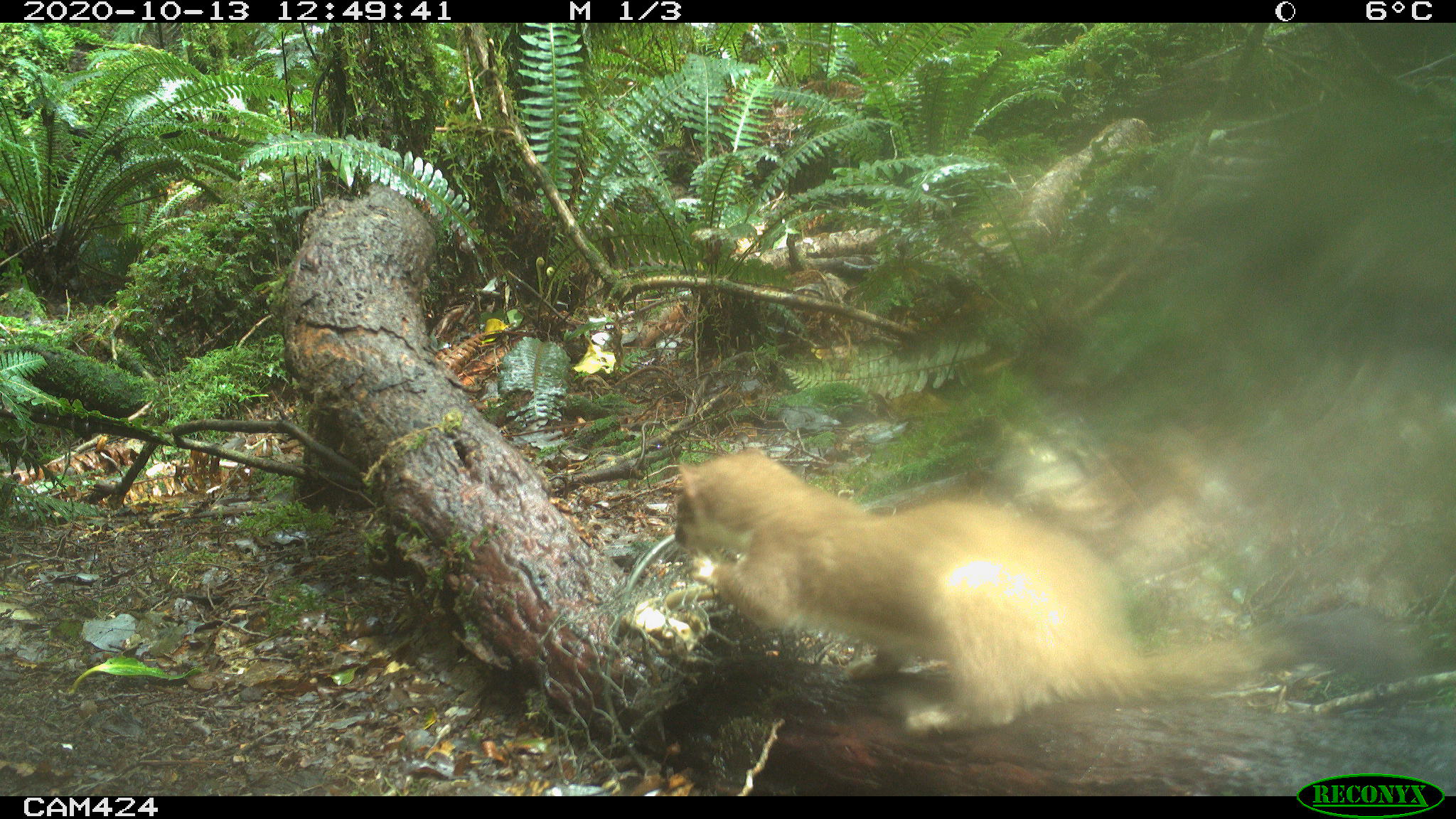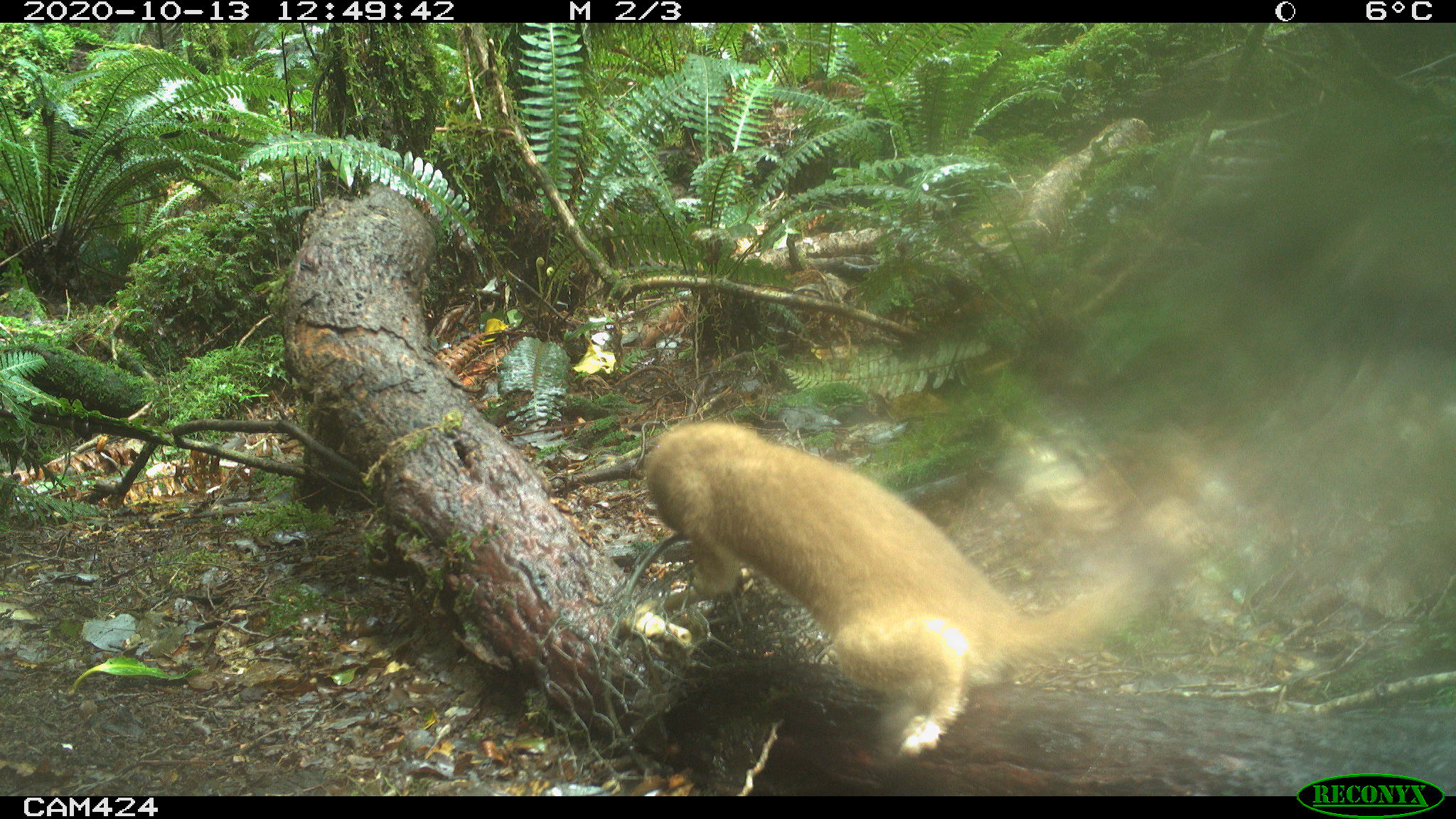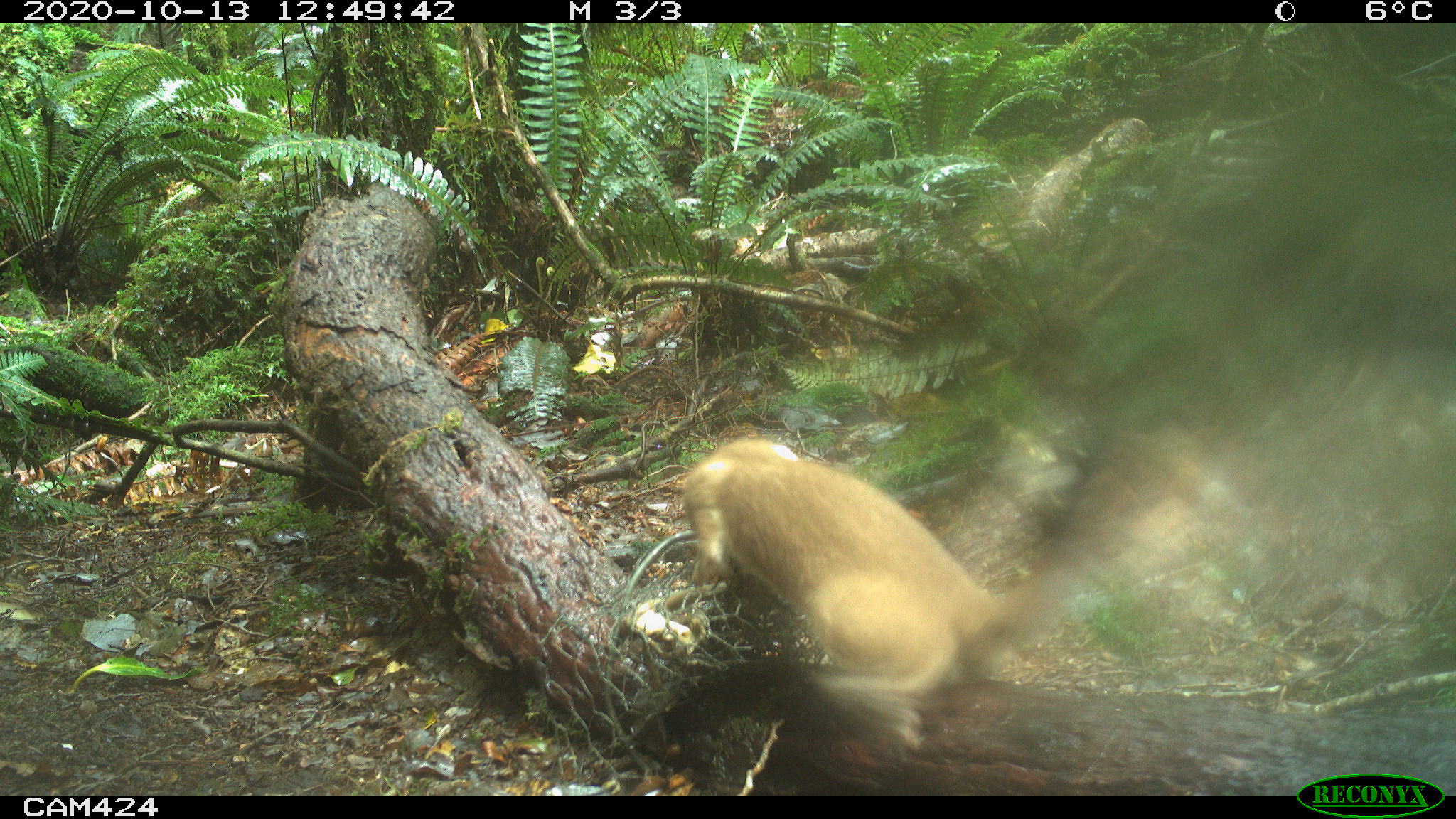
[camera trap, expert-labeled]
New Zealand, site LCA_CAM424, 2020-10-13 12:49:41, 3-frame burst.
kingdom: Animalia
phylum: Chordata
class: Mammalia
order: Carnivora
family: Mustelidae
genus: Mustela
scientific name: Mustela erminea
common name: stoat